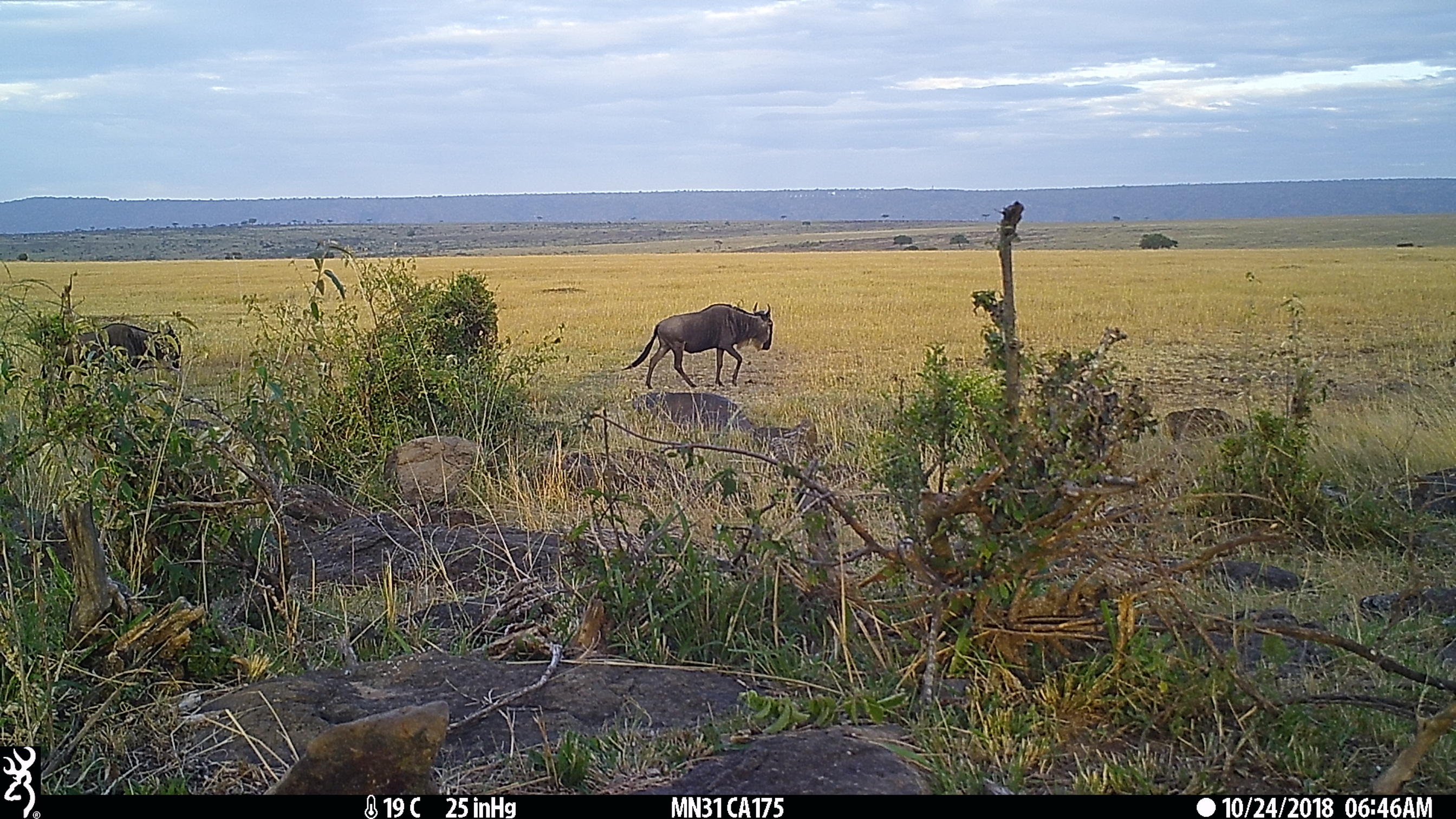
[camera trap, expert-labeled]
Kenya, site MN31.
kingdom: Animalia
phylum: Chordata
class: Mammalia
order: Artiodactyla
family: Bovidae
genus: Connochaetes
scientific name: Connochaetes taurinus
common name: blue wildebeest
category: wildebeest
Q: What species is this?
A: Wildebeest (blue wildebeest) (Connochaetes taurinus).